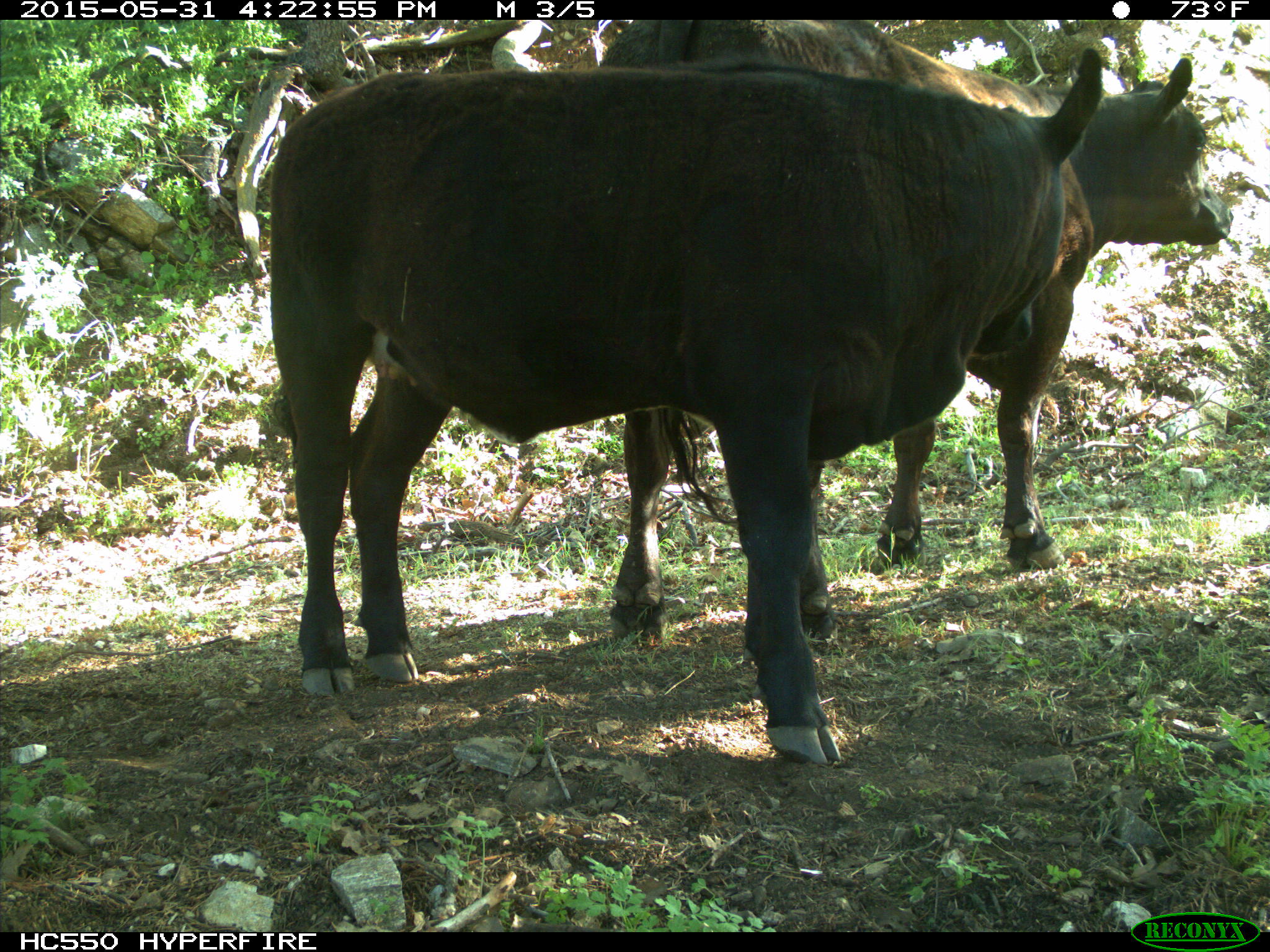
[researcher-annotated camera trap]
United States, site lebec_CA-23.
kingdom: Animalia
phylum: Chordata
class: Mammalia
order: Artiodactyla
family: Bovidae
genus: Bos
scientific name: Bos taurus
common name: domestic cow